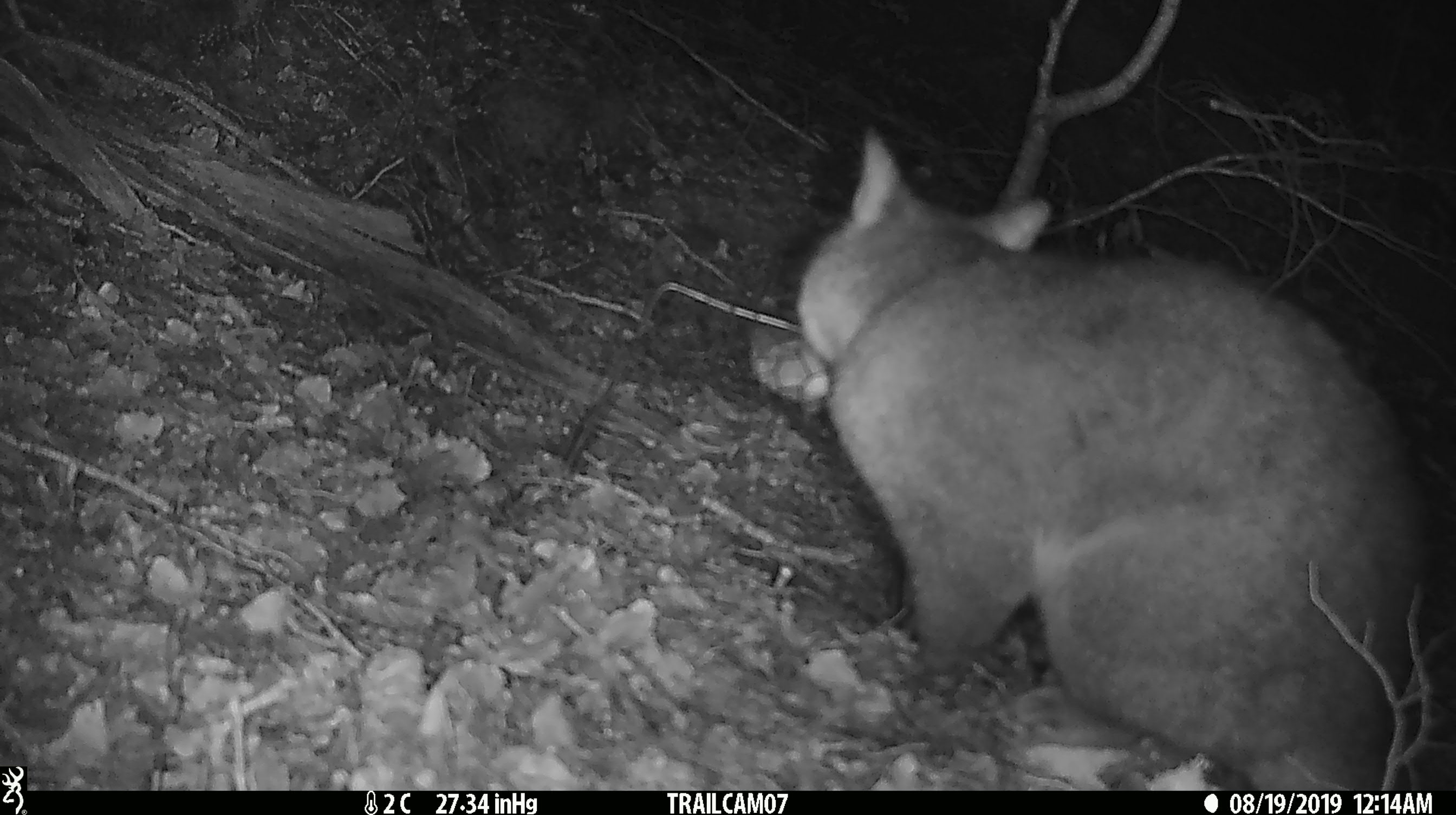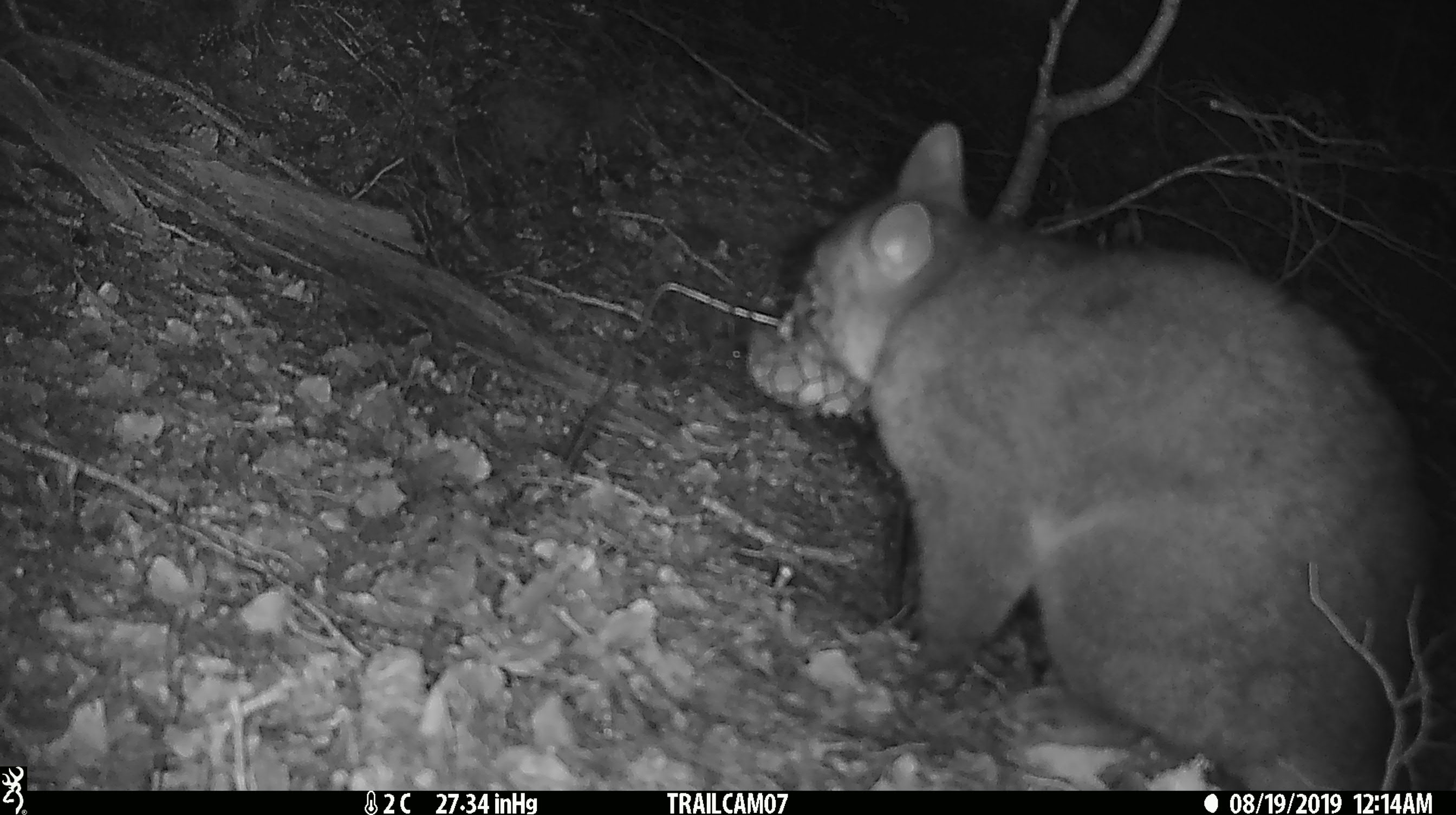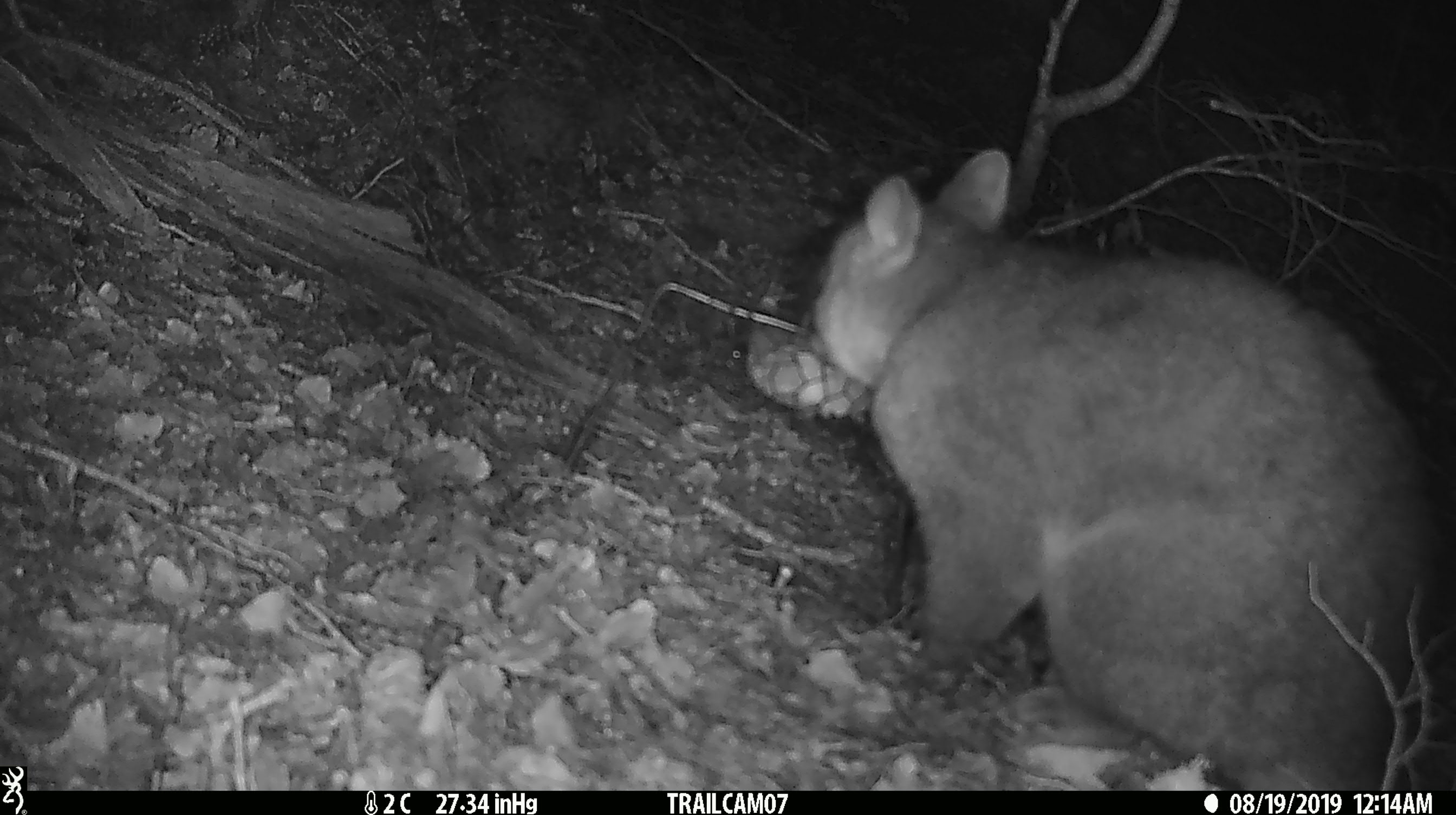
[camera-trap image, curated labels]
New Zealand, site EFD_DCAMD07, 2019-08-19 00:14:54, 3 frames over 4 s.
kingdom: Animalia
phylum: Chordata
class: Mammalia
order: Diprotodontia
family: Phalangeridae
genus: Trichosurus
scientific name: Trichosurus vulpecula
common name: common brushtail possum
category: possum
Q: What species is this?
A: Possum (common brushtail possum) (Trichosurus vulpecula).